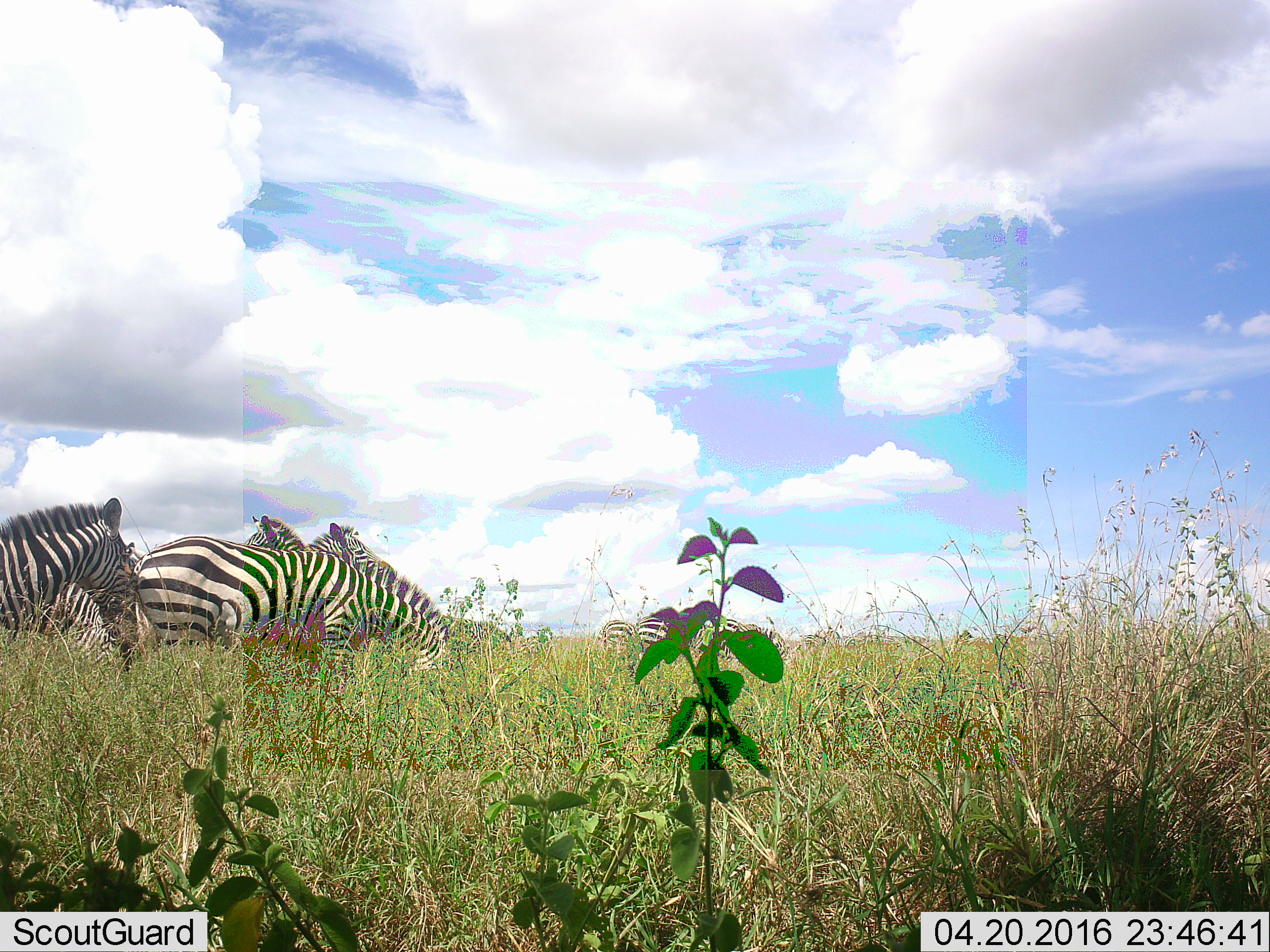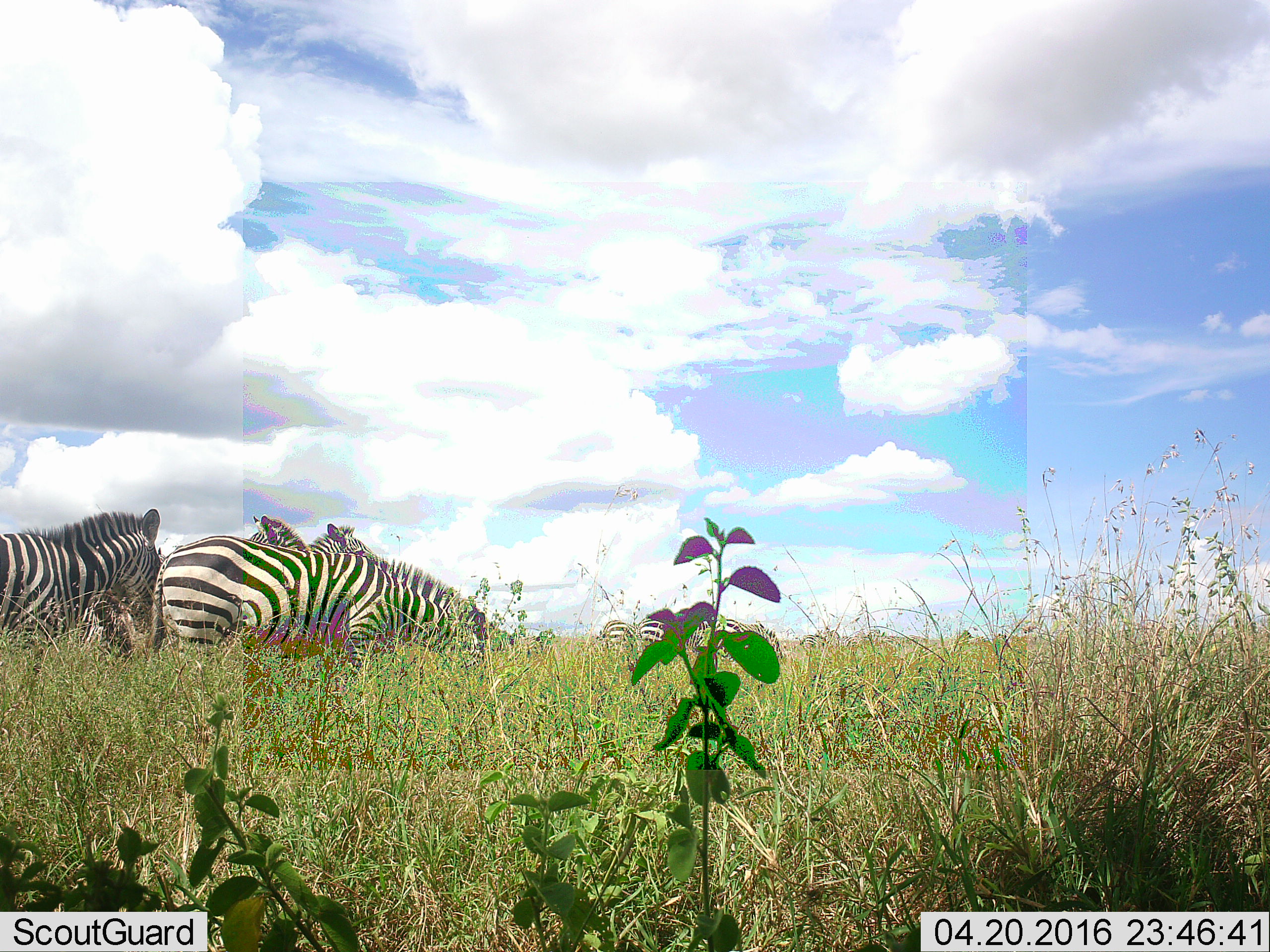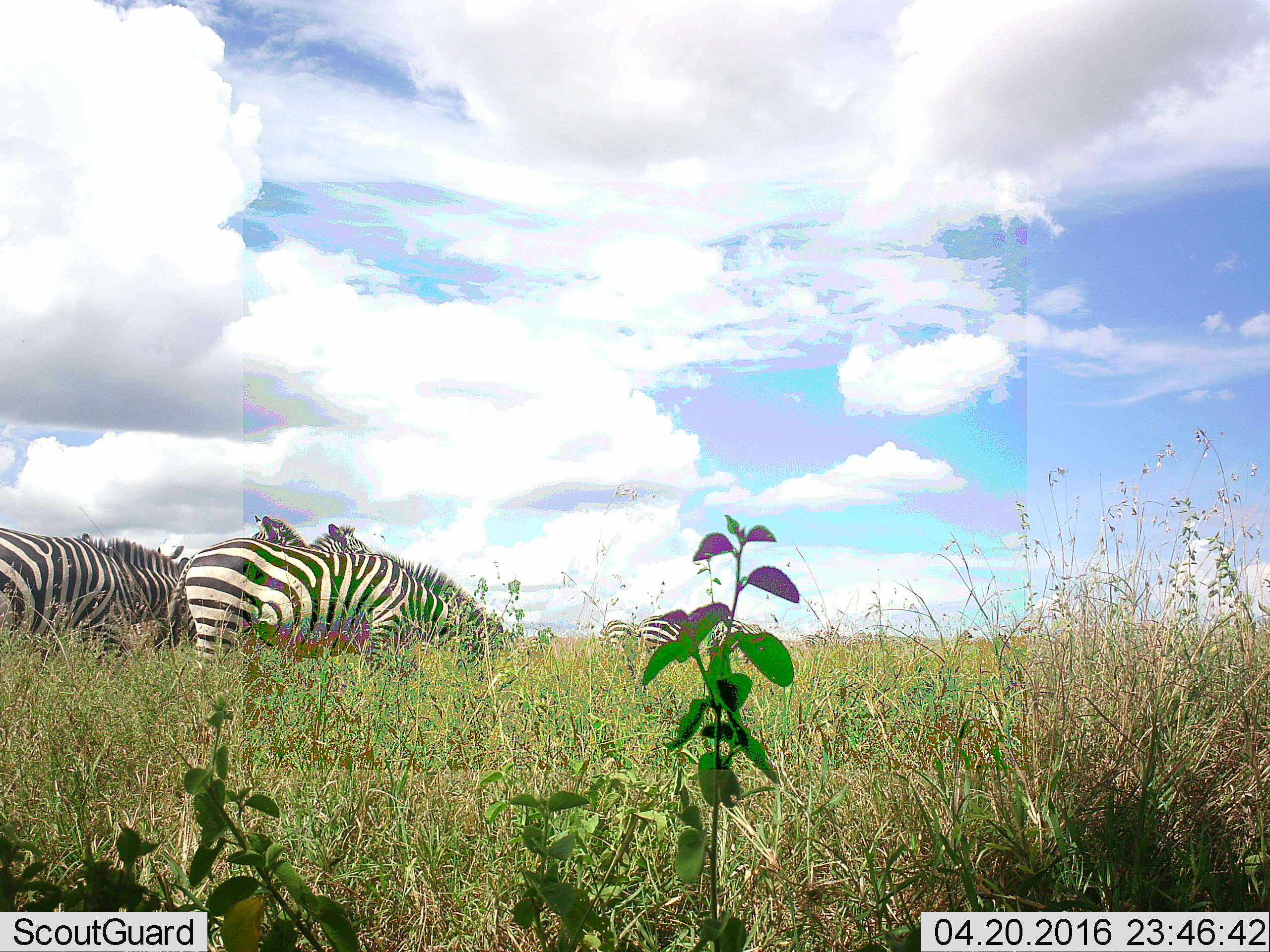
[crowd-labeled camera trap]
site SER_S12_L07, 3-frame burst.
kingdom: Animalia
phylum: Chordata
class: Mammalia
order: Perissodactyla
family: Equidae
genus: Equus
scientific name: Equus quagga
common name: plains zebra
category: zebraplains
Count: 6.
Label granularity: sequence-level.